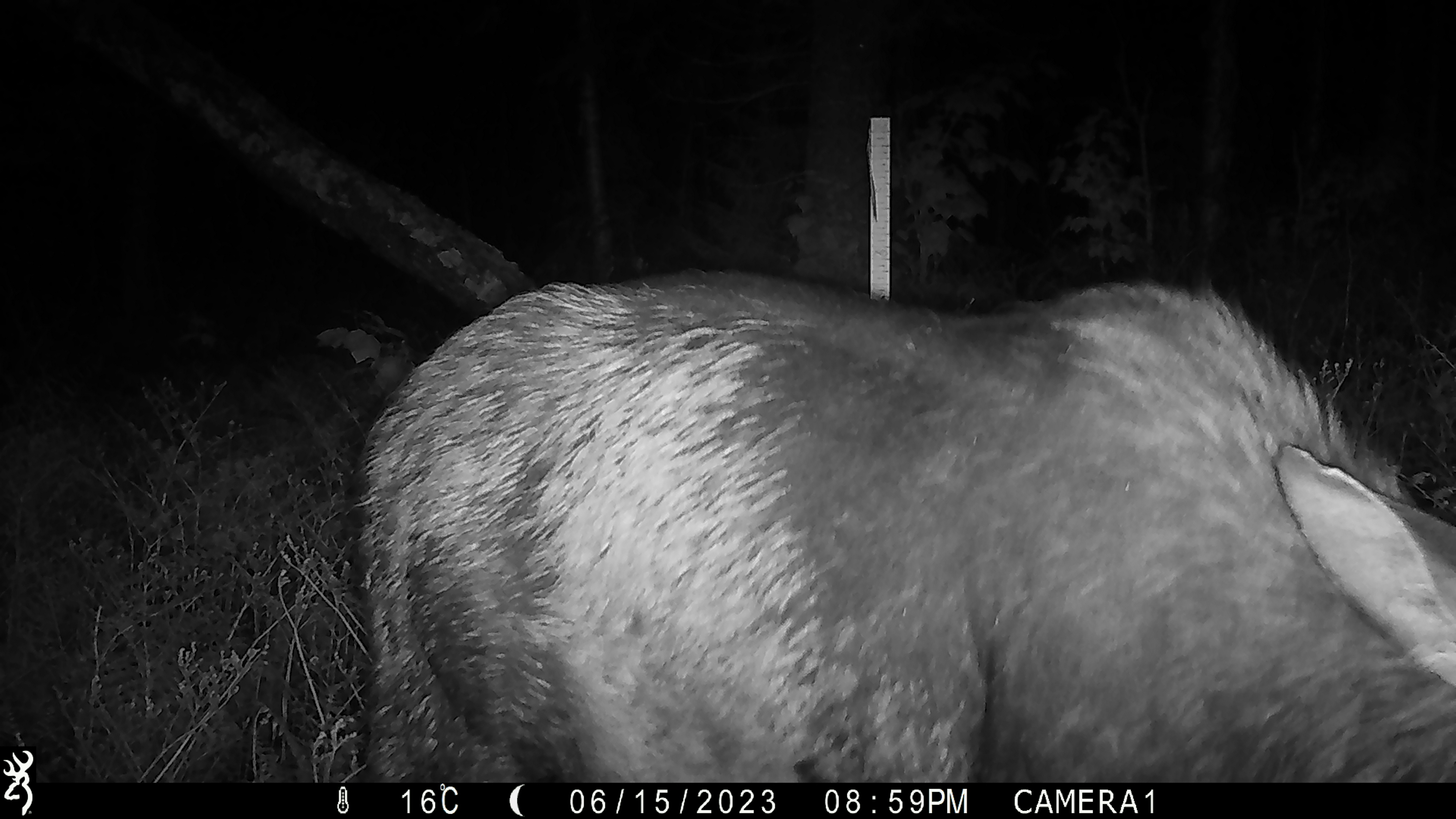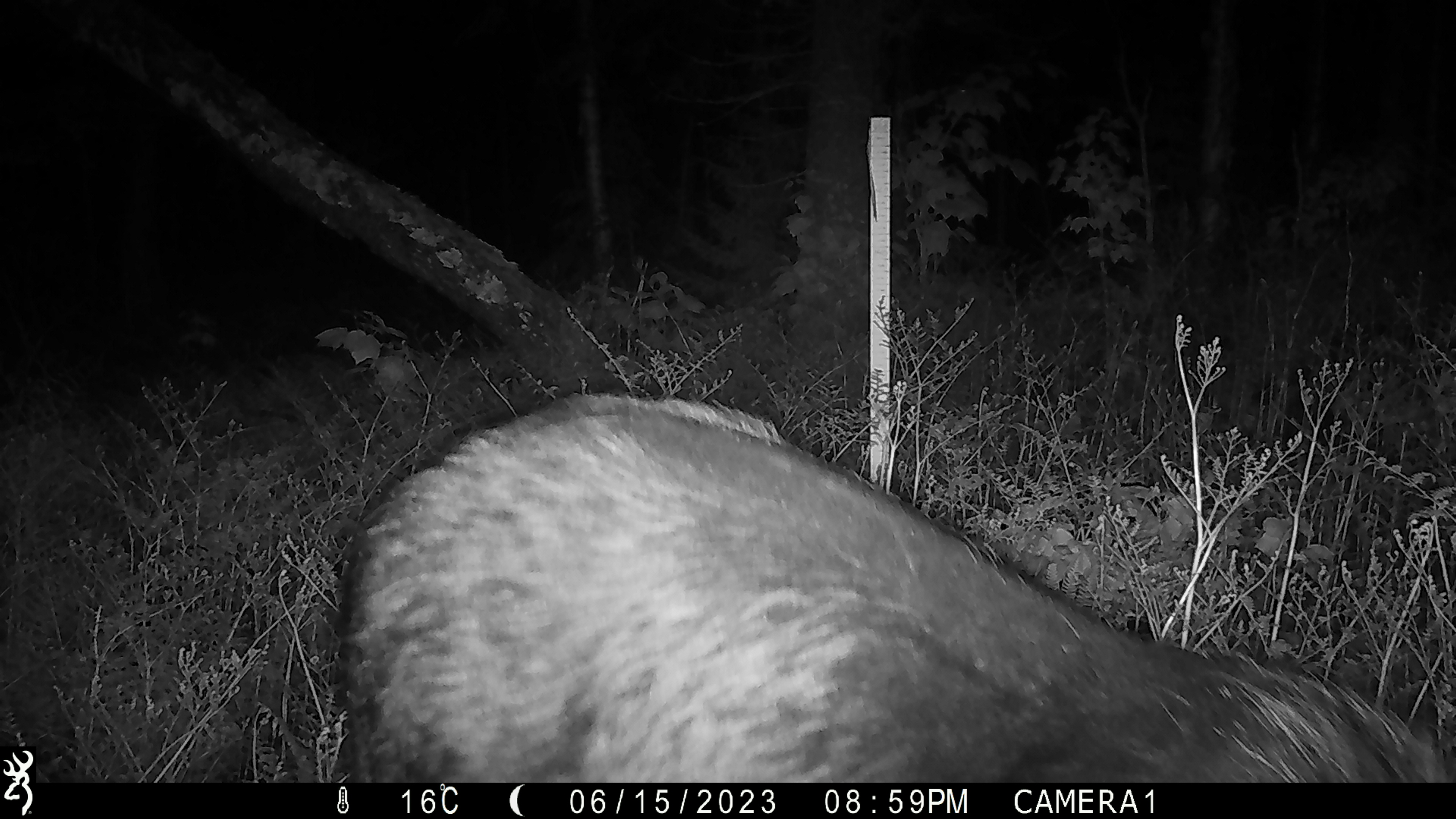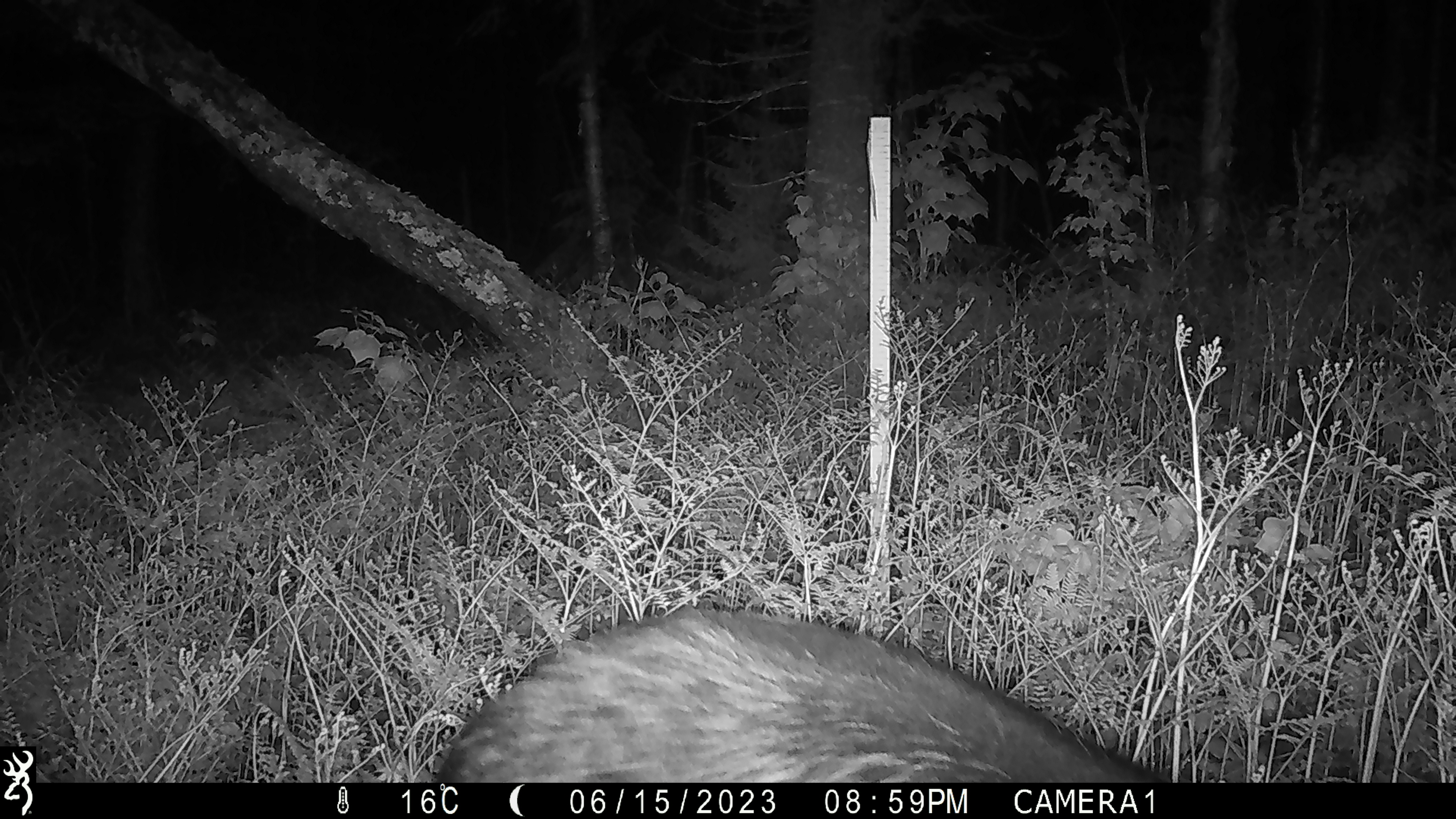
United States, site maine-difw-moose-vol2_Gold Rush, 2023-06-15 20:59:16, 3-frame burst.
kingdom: Animalia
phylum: Chordata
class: Mammalia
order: Artiodactyla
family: Cervidae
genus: Alces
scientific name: Alces alces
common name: moose